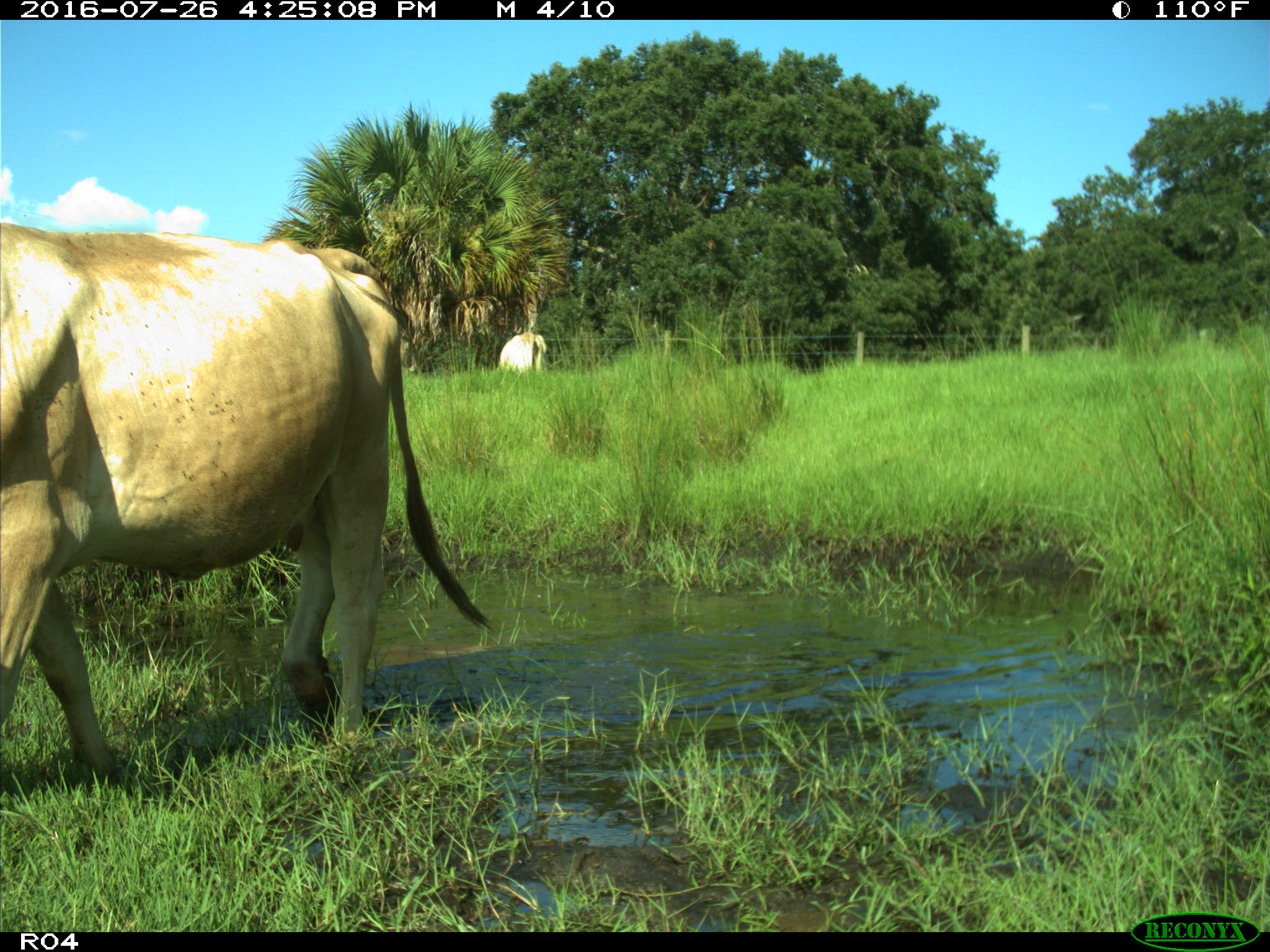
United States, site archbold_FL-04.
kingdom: Animalia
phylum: Chordata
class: Mammalia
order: Artiodactyla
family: Bovidae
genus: Bos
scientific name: Bos taurus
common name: domestic cow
Bos taurus (domestic cow).